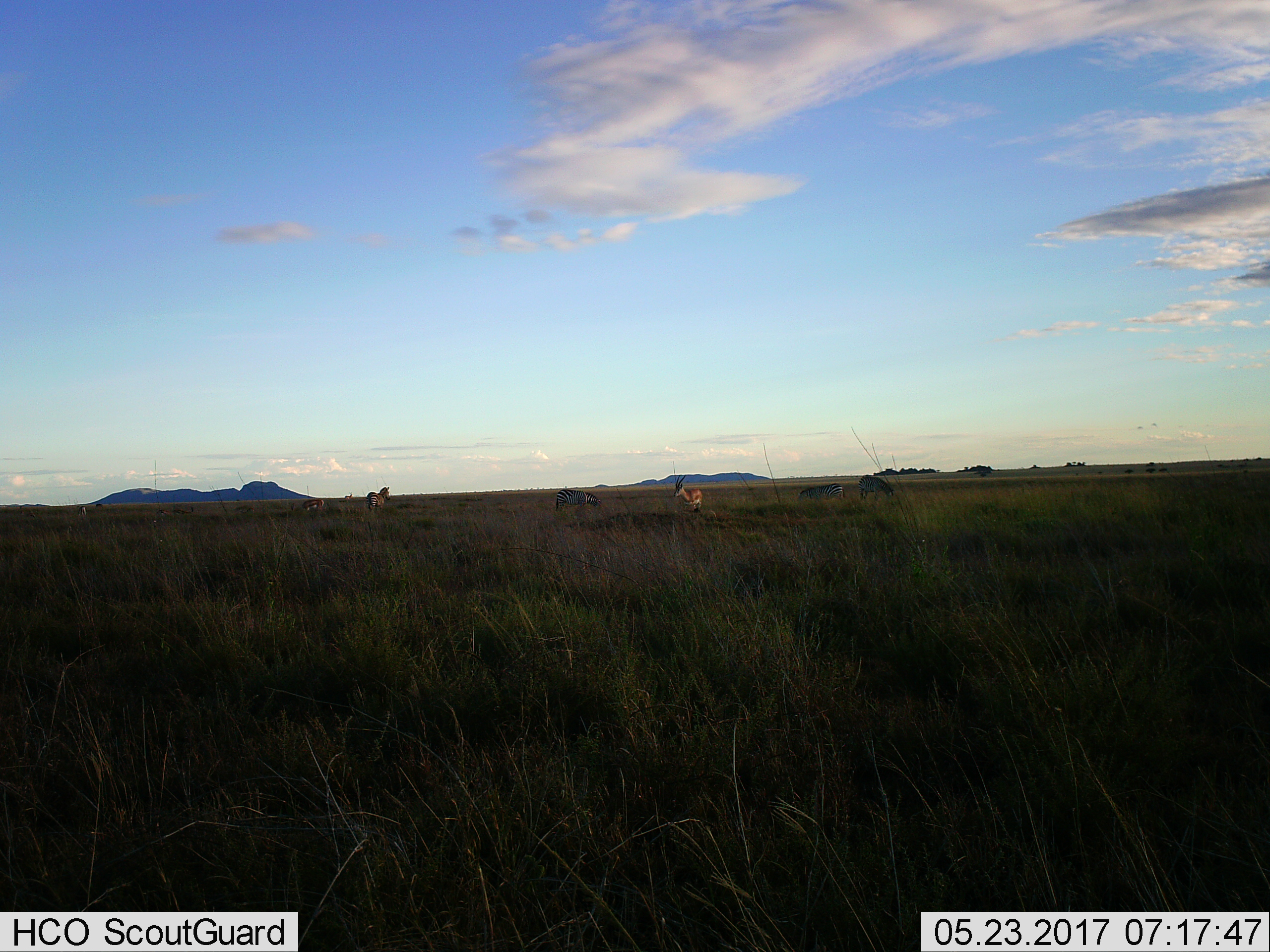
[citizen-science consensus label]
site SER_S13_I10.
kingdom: Animalia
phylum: Chordata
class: Mammalia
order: Artiodactyla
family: Bovidae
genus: Eudorcas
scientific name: Eudorcas thomsonii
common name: thomson's gazelle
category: gazellethomsons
Gazellethomsons (thomson's gazelle) (Eudorcas thomsonii), count 4. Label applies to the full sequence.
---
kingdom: Animalia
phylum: Chordata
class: Mammalia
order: Perissodactyla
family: Equidae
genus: Equus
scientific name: Equus quagga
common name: plains zebra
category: zebraplains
Zebraplains (plains zebra) (Equus quagga), count 4. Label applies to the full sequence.